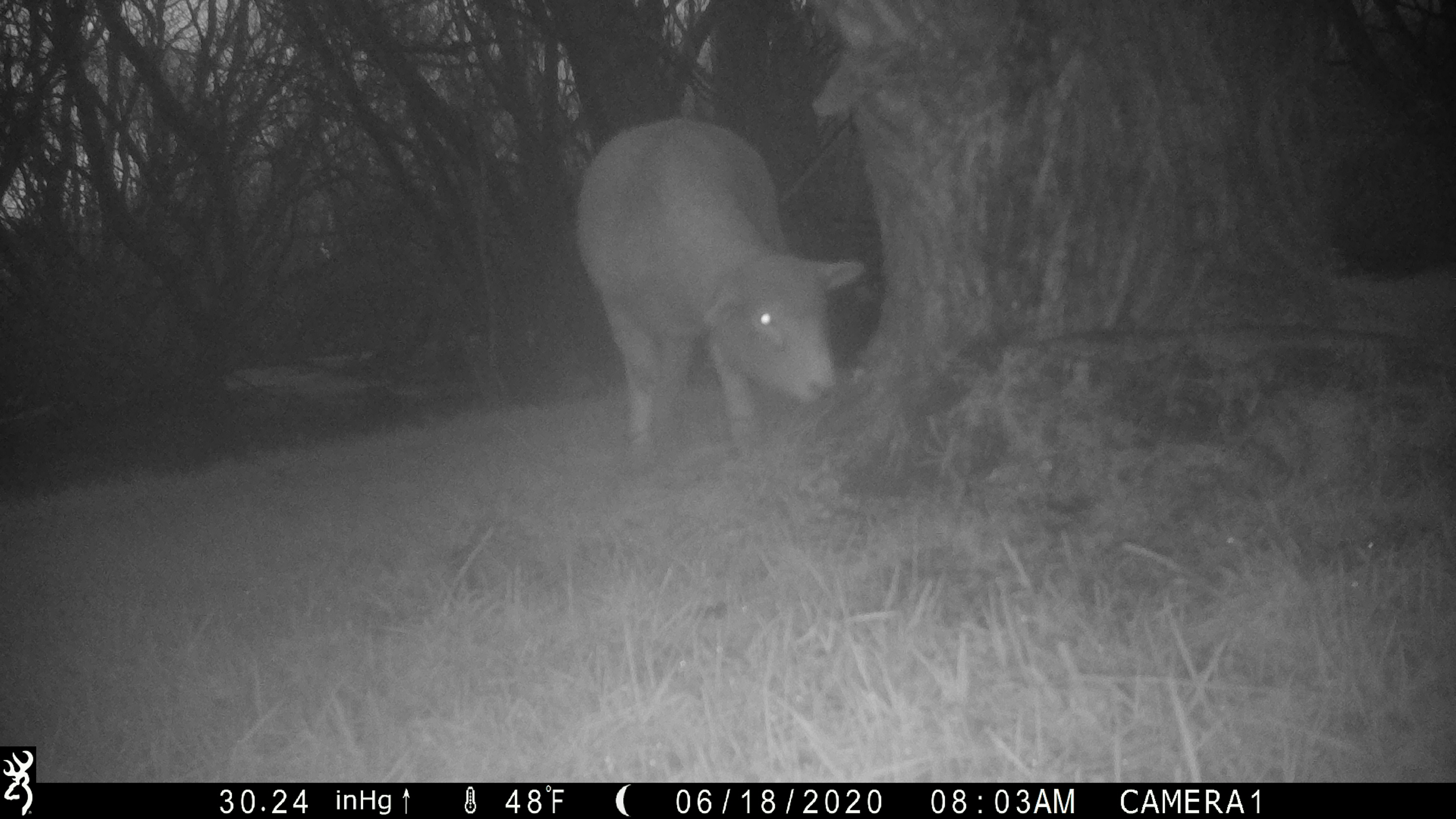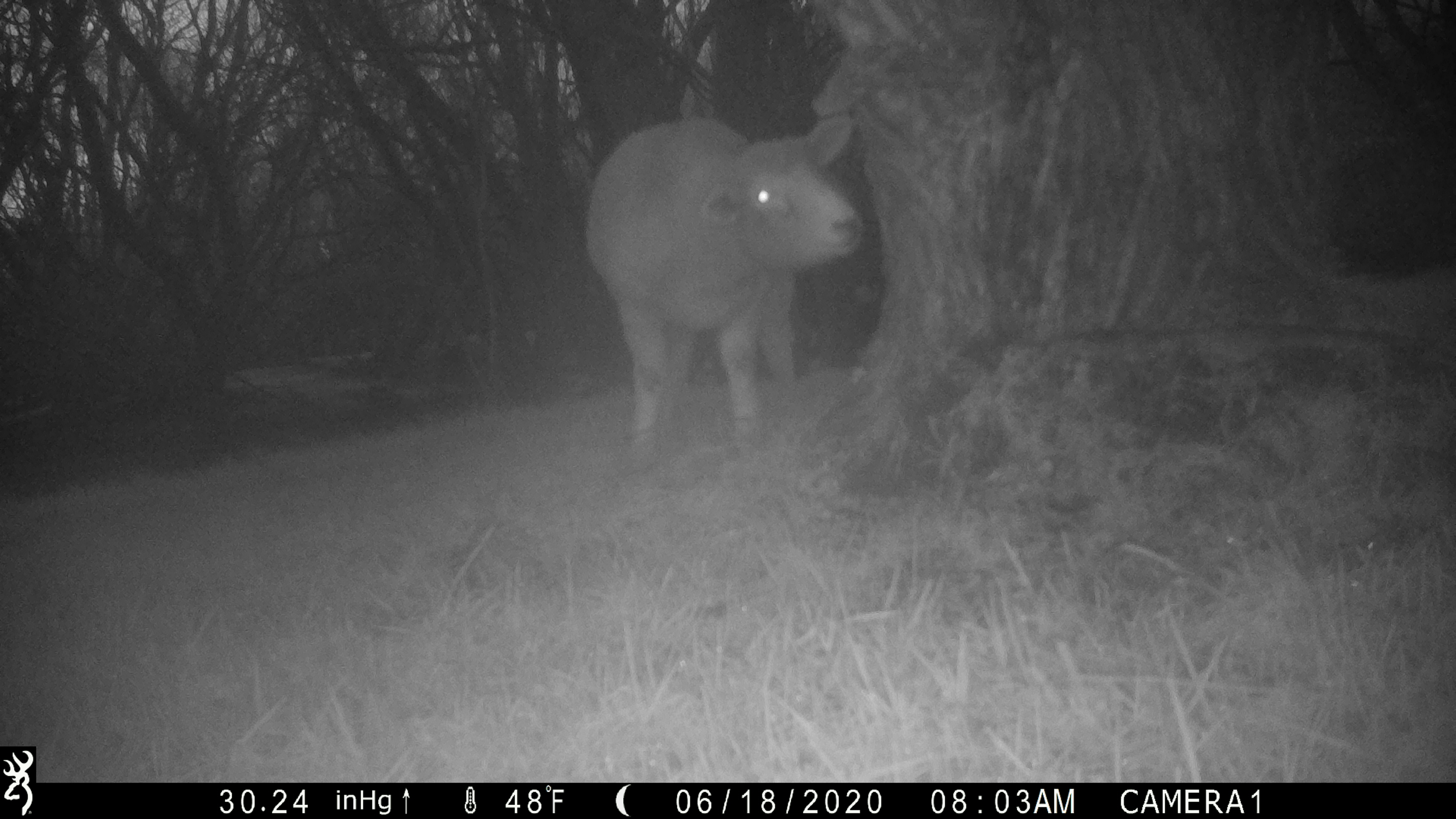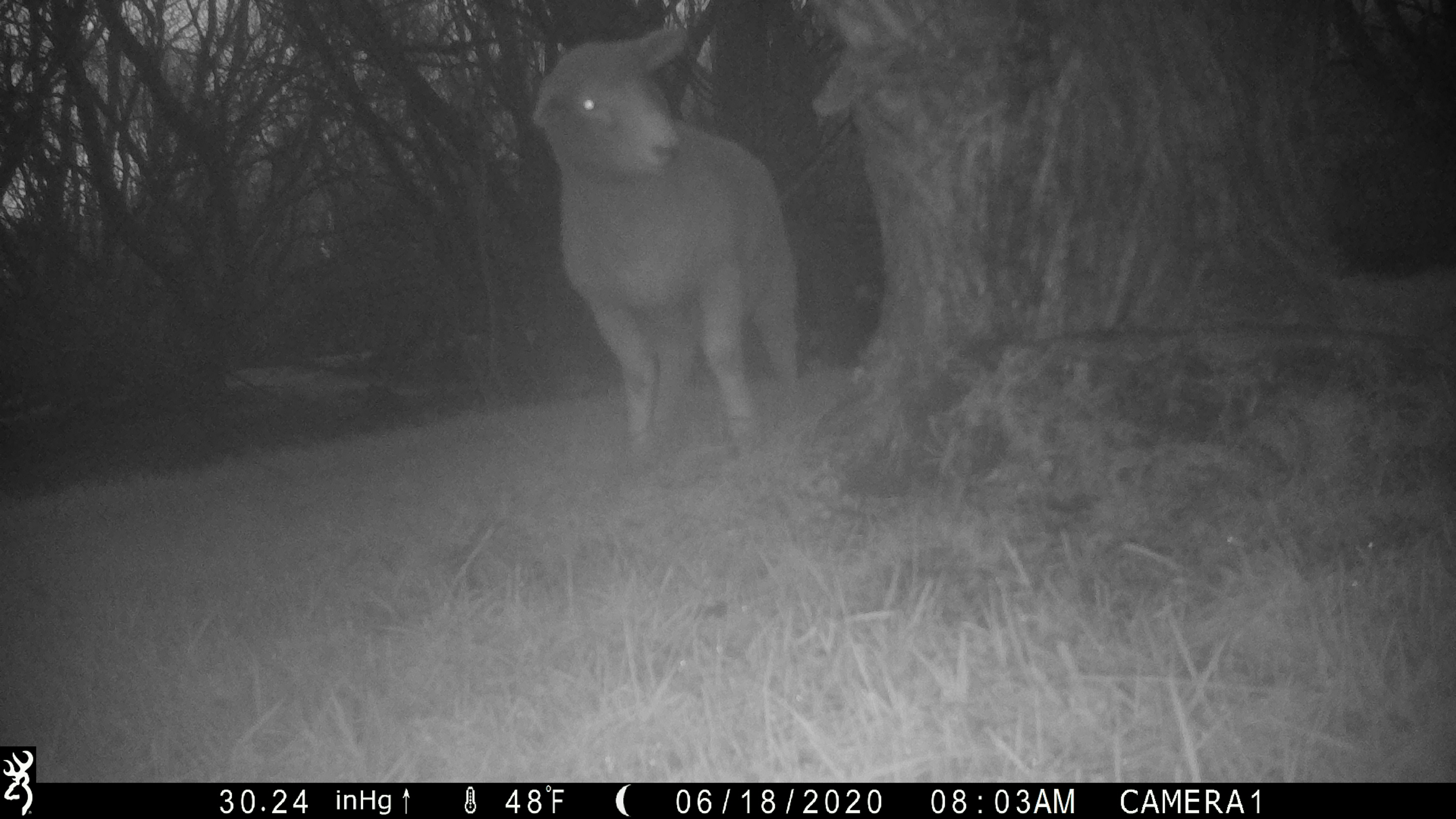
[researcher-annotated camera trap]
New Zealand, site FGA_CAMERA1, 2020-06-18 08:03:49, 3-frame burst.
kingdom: Animalia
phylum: Chordata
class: Mammalia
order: Artiodactyla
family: Bovidae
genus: Ovis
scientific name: Ovis aries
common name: domestic sheep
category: sheep